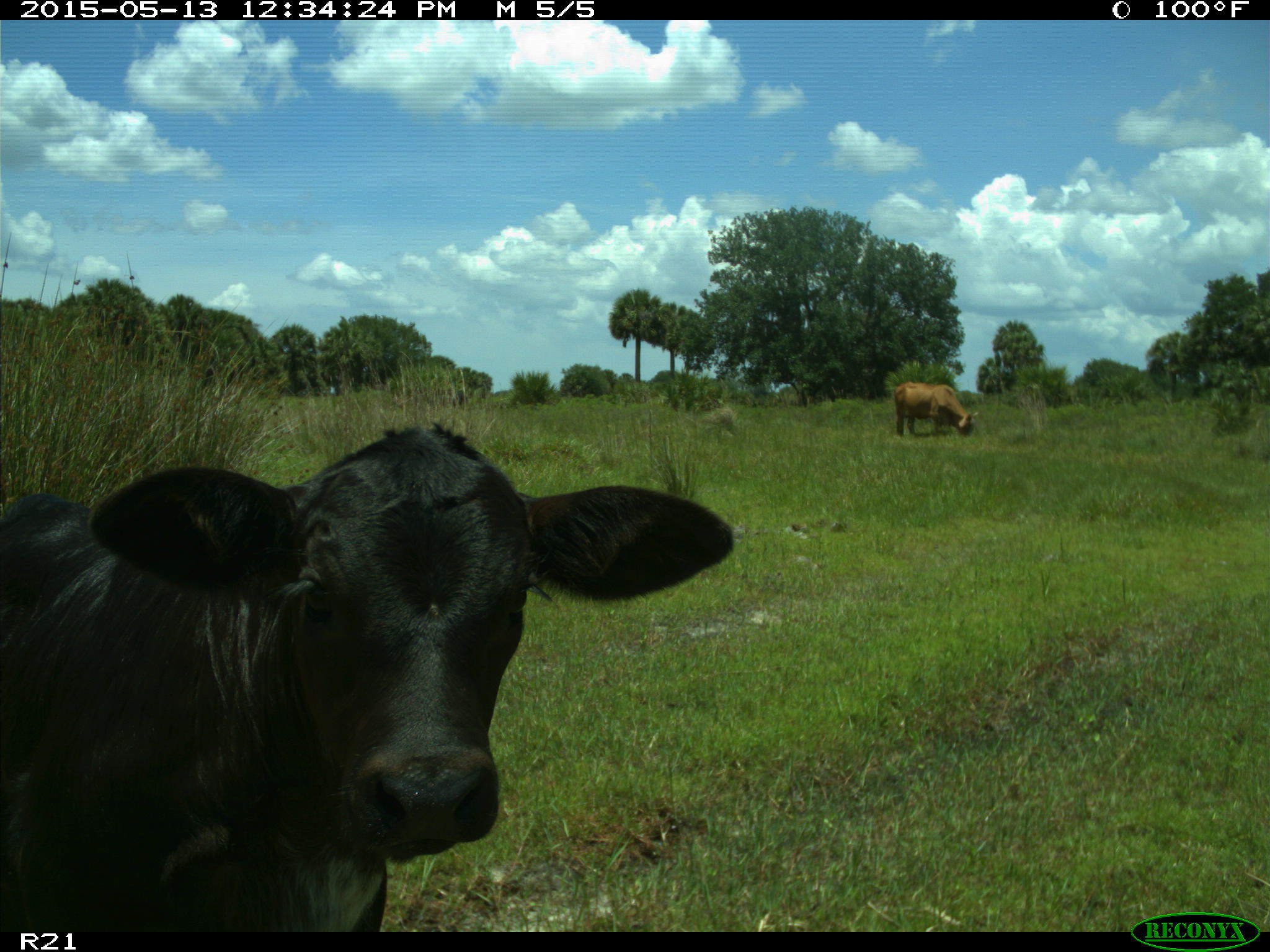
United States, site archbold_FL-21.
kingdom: Animalia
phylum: Chordata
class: Mammalia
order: Artiodactyla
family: Bovidae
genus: Bos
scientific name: Bos taurus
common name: domestic cow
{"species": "Bos taurus (domestic cow)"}